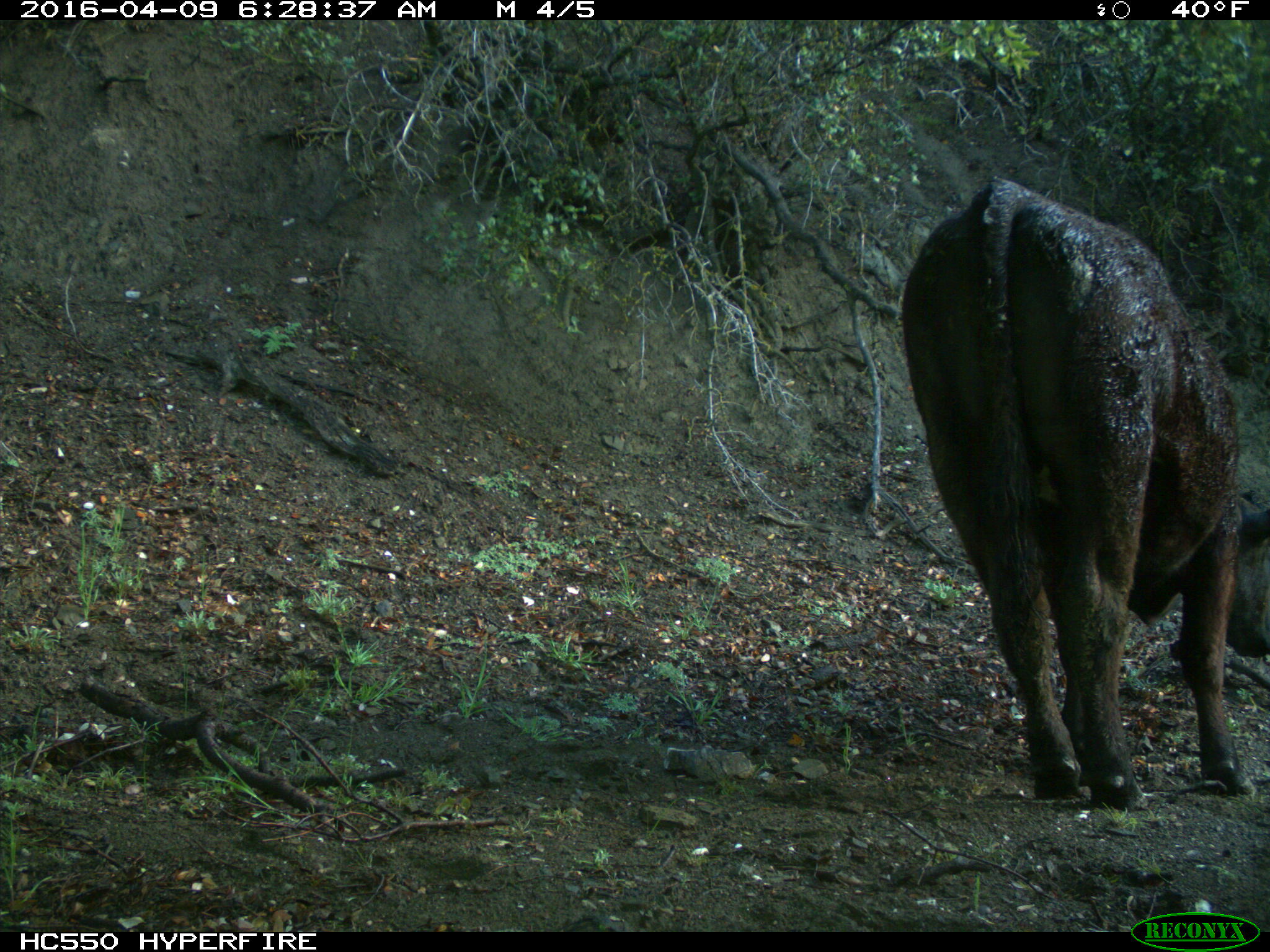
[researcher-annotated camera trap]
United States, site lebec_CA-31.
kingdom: Animalia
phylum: Chordata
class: Mammalia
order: Artiodactyla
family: Bovidae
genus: Bos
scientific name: Bos taurus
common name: domestic cow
Bos taurus (domestic cow).